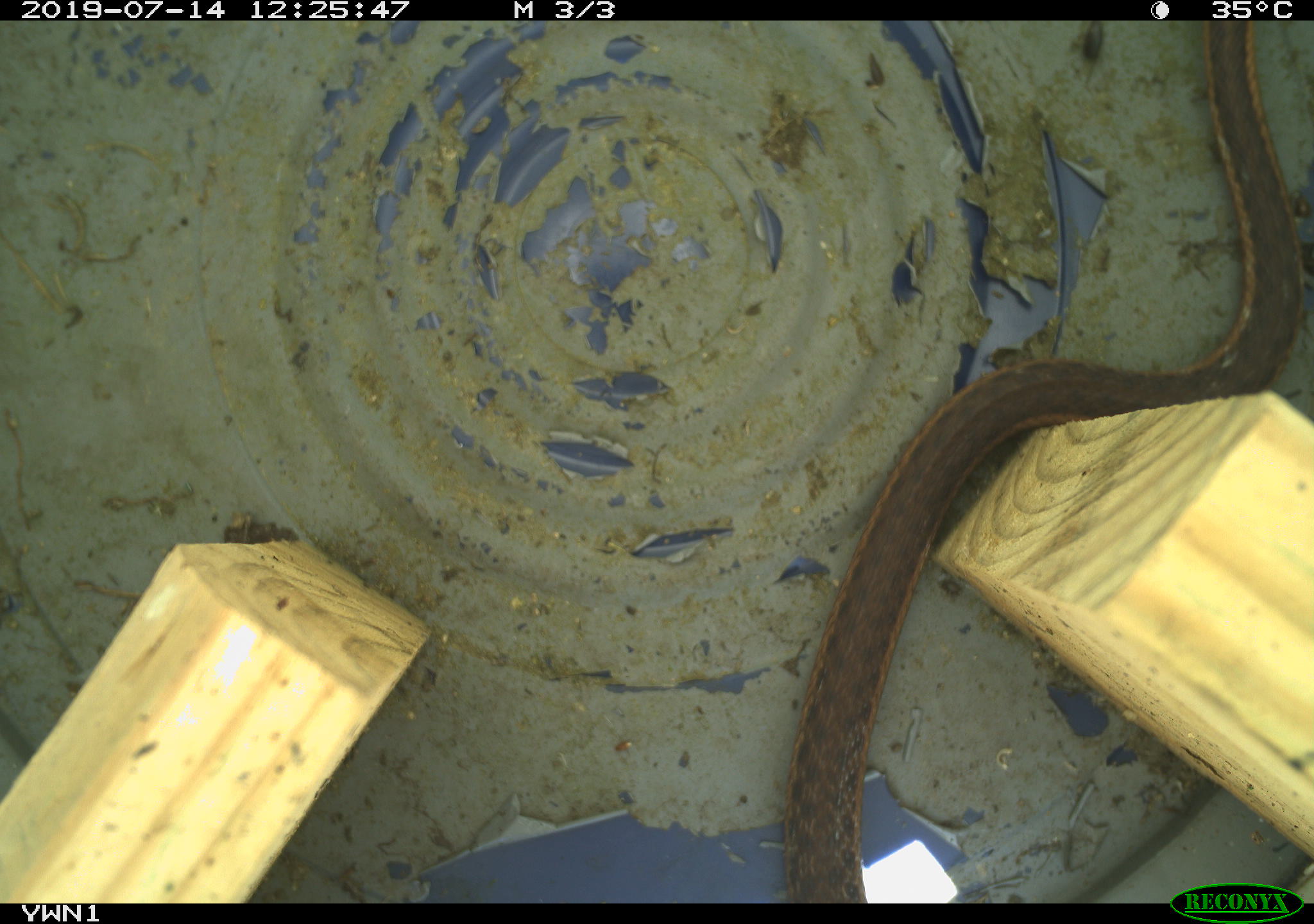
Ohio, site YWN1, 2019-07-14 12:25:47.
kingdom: Animalia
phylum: Chordata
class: Reptilia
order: Squamata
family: Colubridae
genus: Thamnophis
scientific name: Thamnophis sirtalis sirtalis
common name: eastern gartersnake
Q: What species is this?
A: Eastern gartersnake (Thamnophis sirtalis sirtalis).